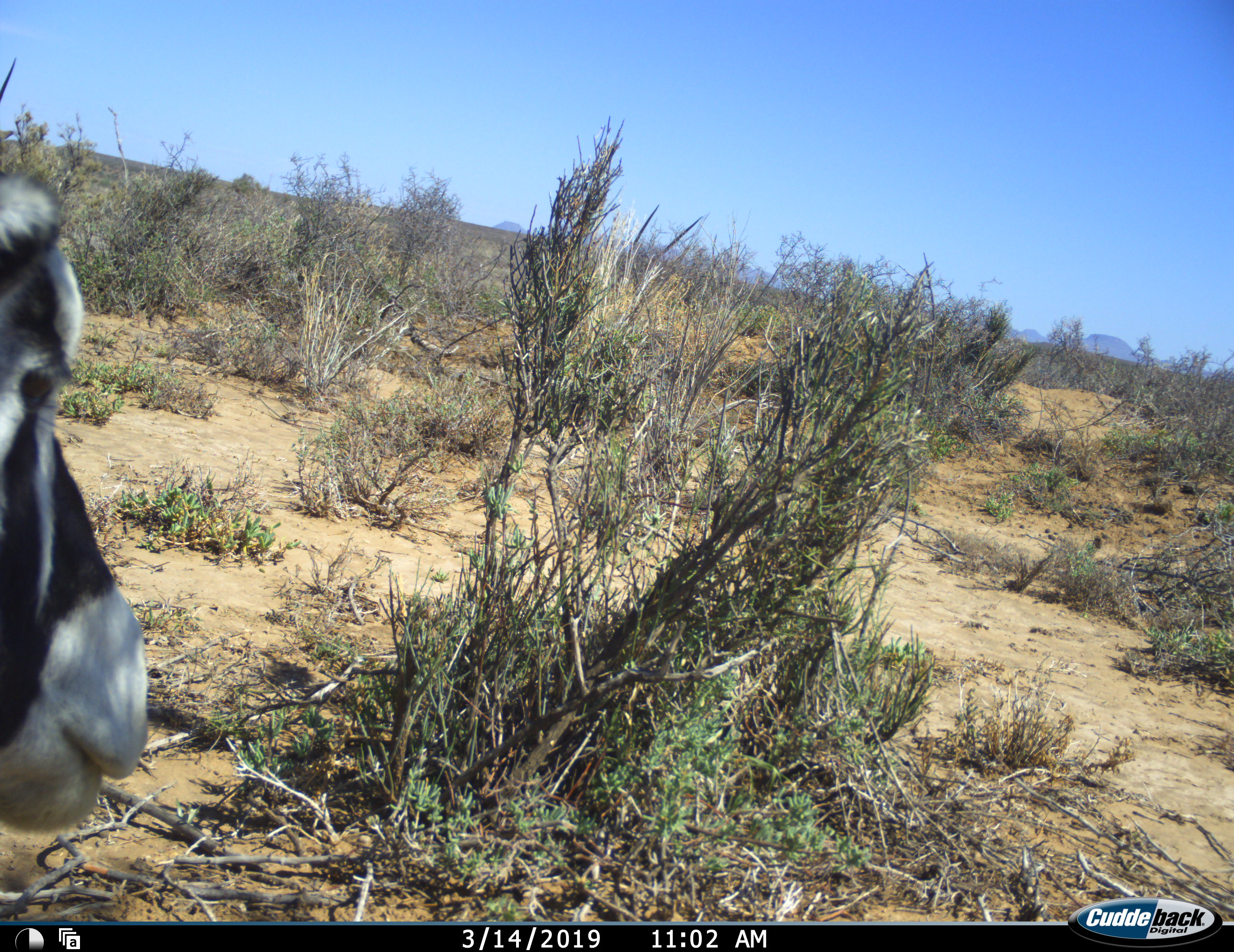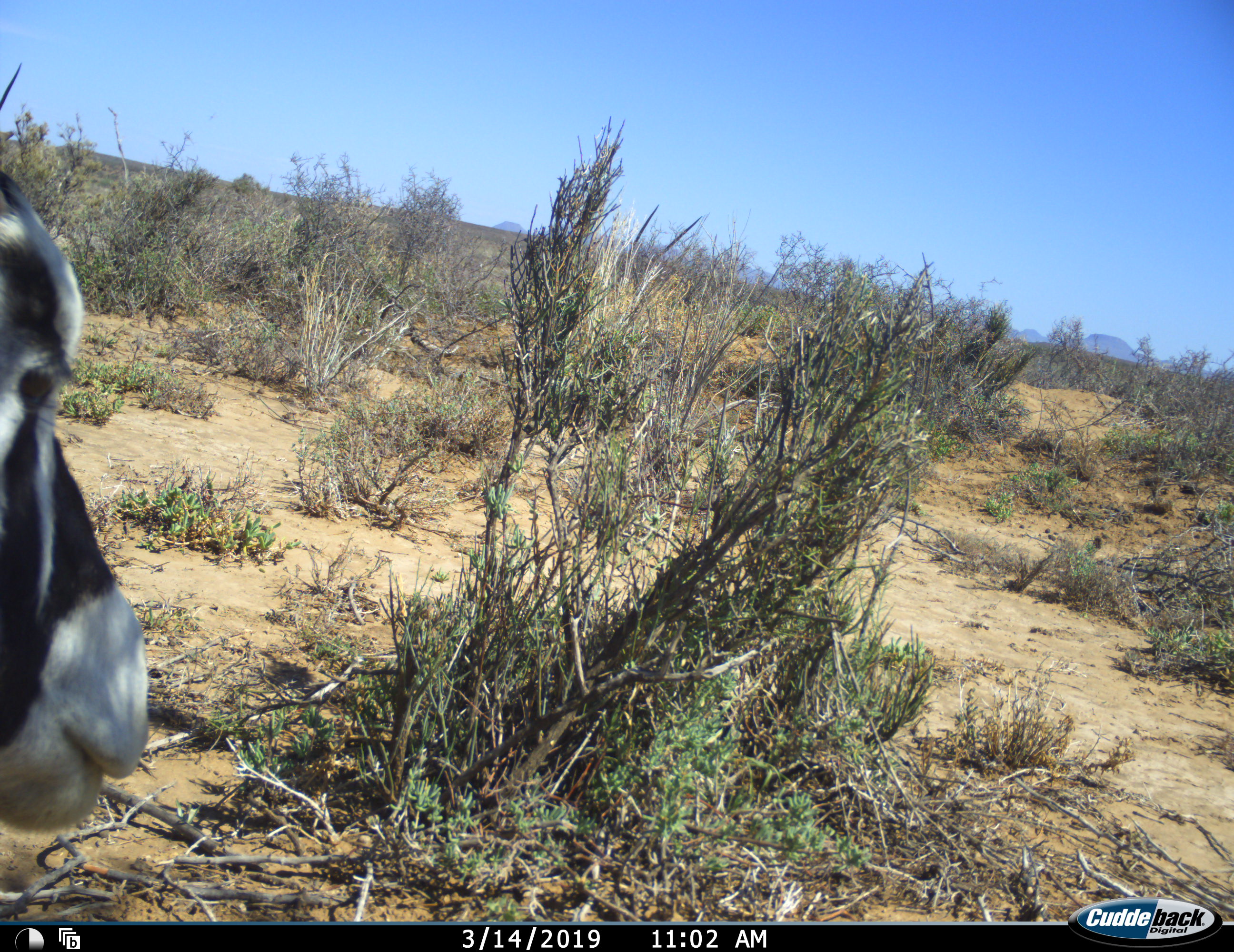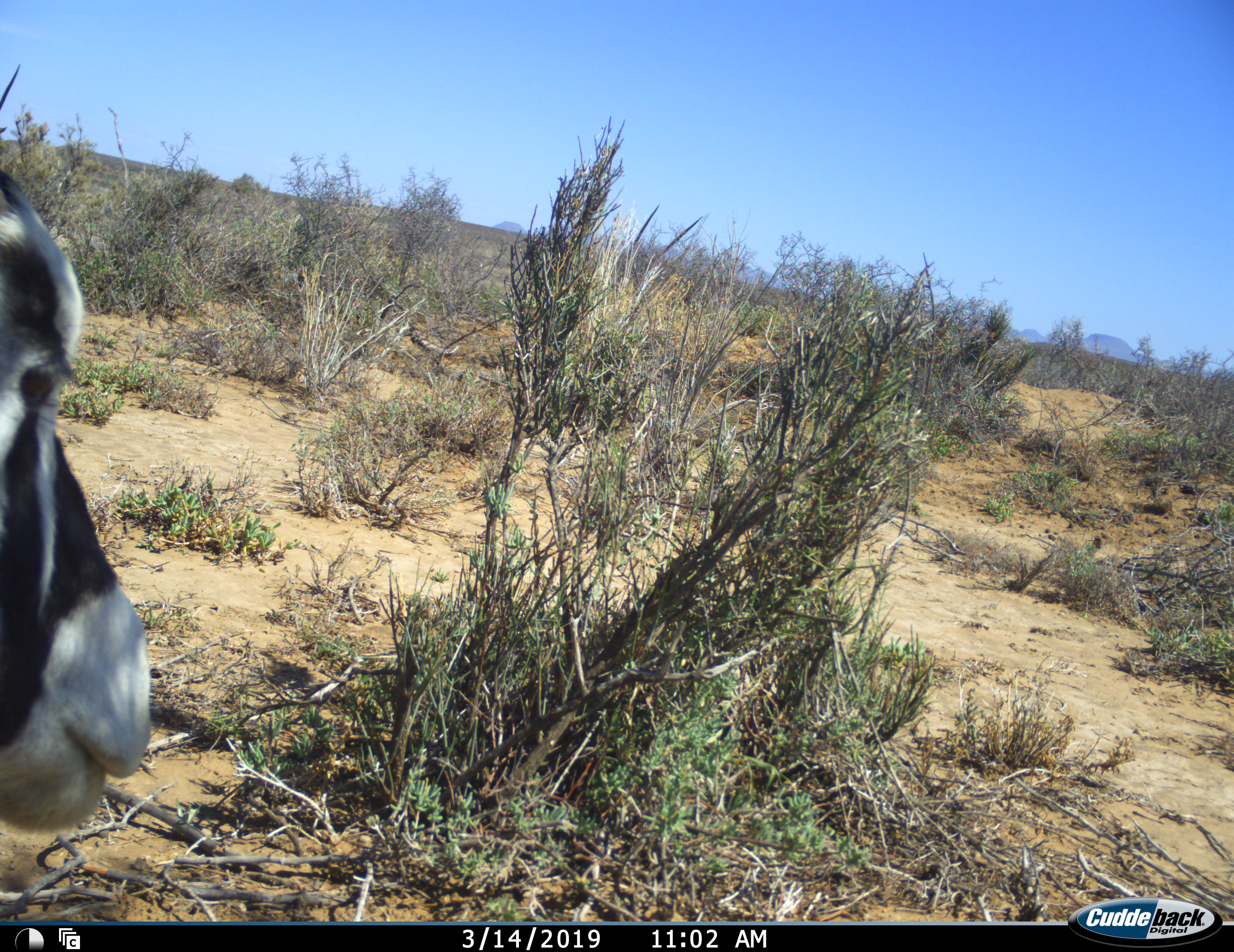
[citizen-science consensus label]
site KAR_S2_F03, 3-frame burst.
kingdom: Animalia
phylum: Chordata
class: Mammalia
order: Artiodactyla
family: Bovidae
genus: Oryx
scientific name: Oryx gazella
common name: gemsbok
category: oryx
Oryx (gemsbok) (Oryx gazella), count 1. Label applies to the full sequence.